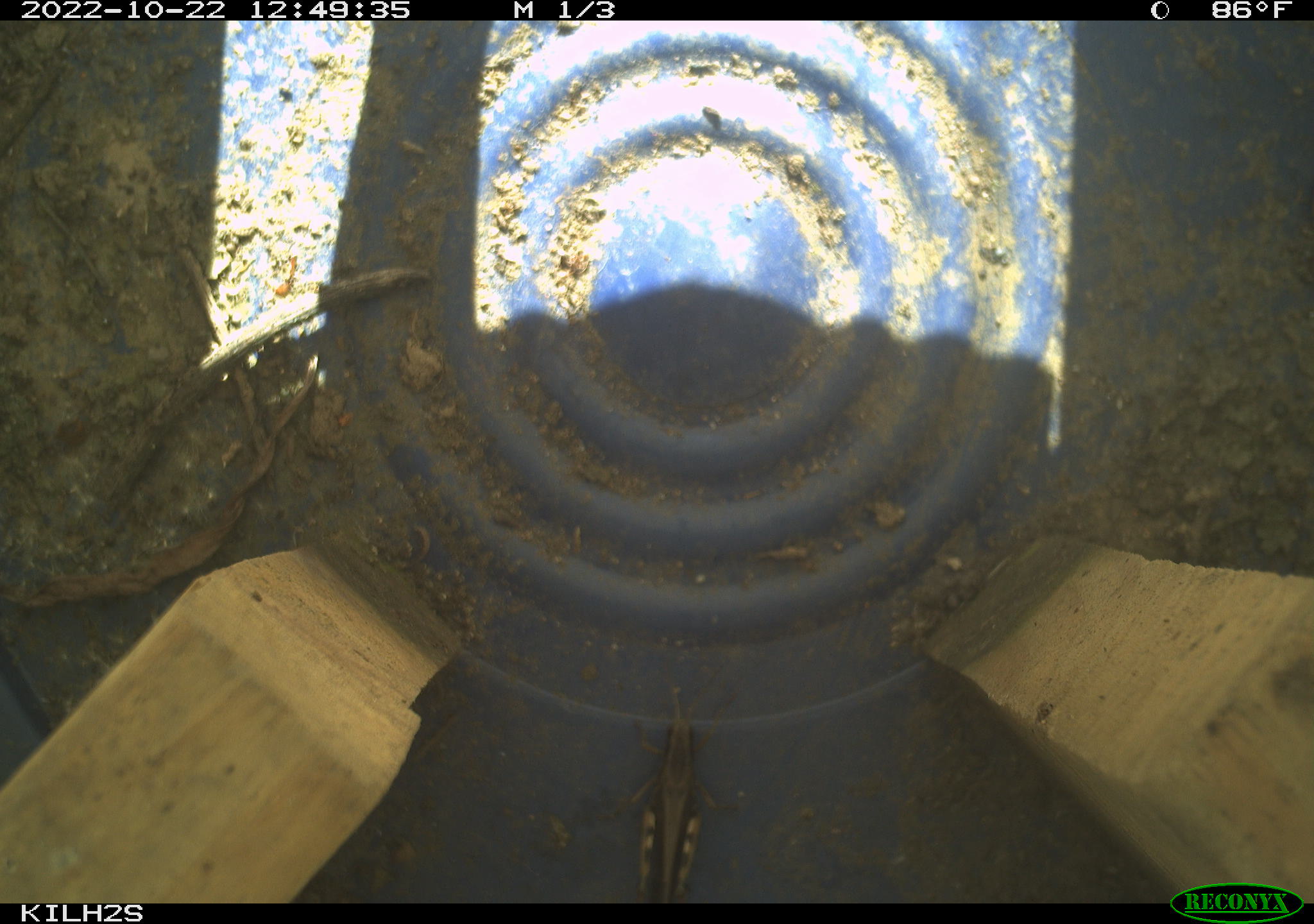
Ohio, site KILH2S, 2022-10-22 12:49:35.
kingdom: Animalia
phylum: Chordata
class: Reptilia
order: Squamata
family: Colubridae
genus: Thamnophis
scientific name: Thamnophis sirtalis sirtalis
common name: eastern gartersnake